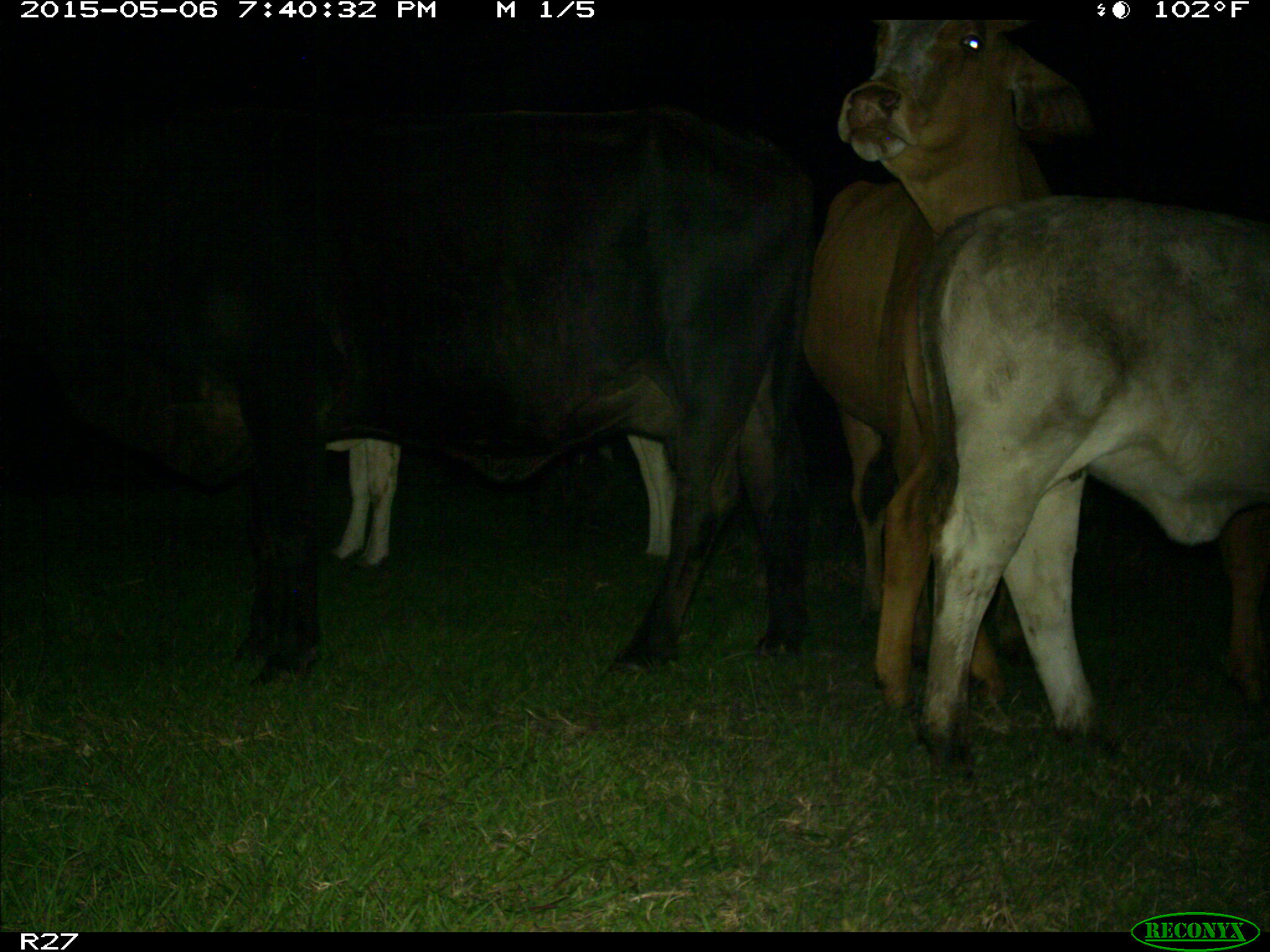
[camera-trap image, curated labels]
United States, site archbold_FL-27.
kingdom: Animalia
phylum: Chordata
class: Mammalia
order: Artiodactyla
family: Bovidae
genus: Bos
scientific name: Bos taurus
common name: domestic cow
Bos taurus (domestic cow).